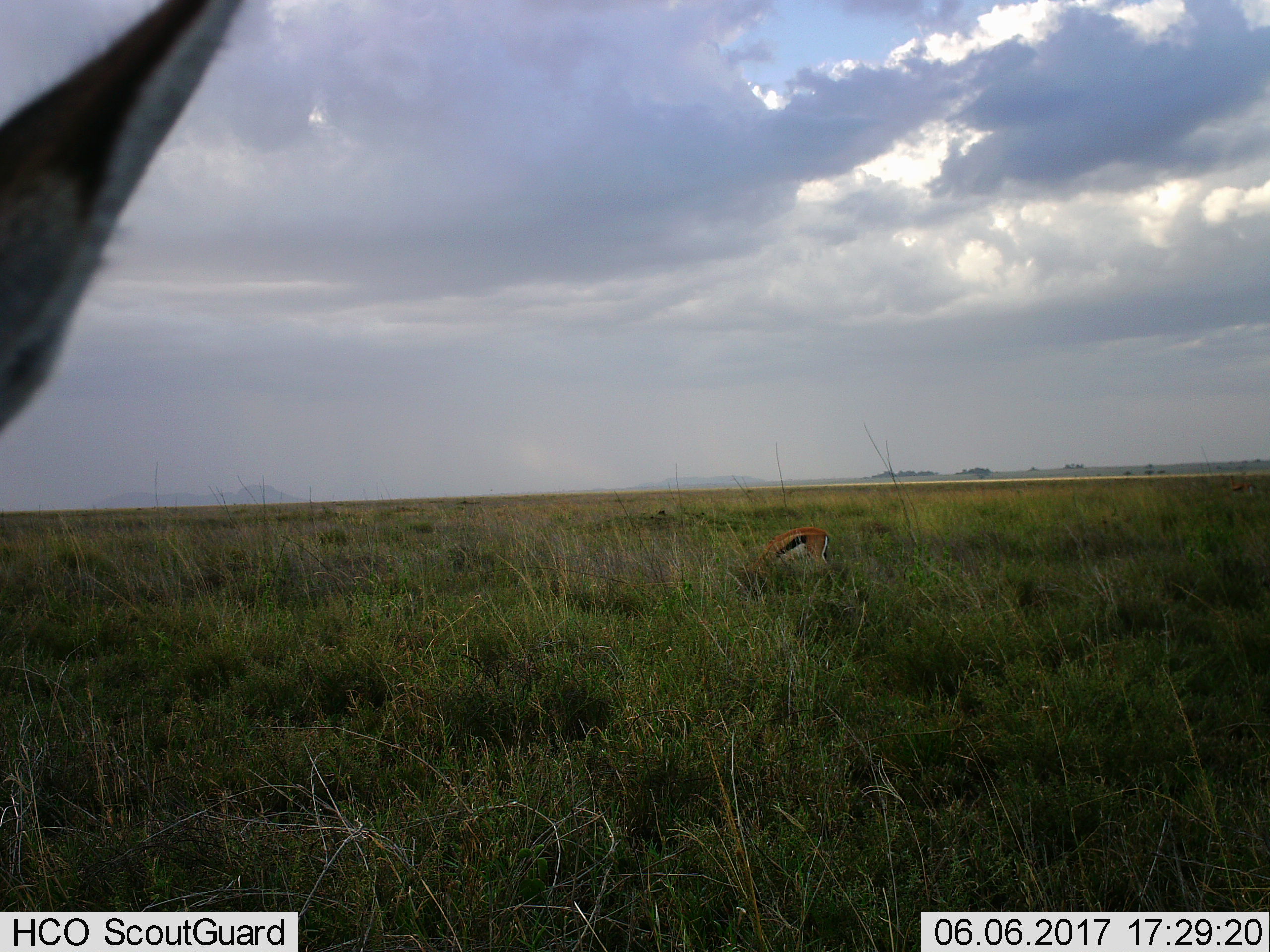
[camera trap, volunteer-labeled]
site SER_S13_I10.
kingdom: Animalia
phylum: Chordata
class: Mammalia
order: Artiodactyla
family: Bovidae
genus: Eudorcas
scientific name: Eudorcas thomsonii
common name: thomson's gazelle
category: gazellethomsons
Gazellethomsons (thomson's gazelle) (Eudorcas thomsonii), count 2. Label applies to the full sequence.